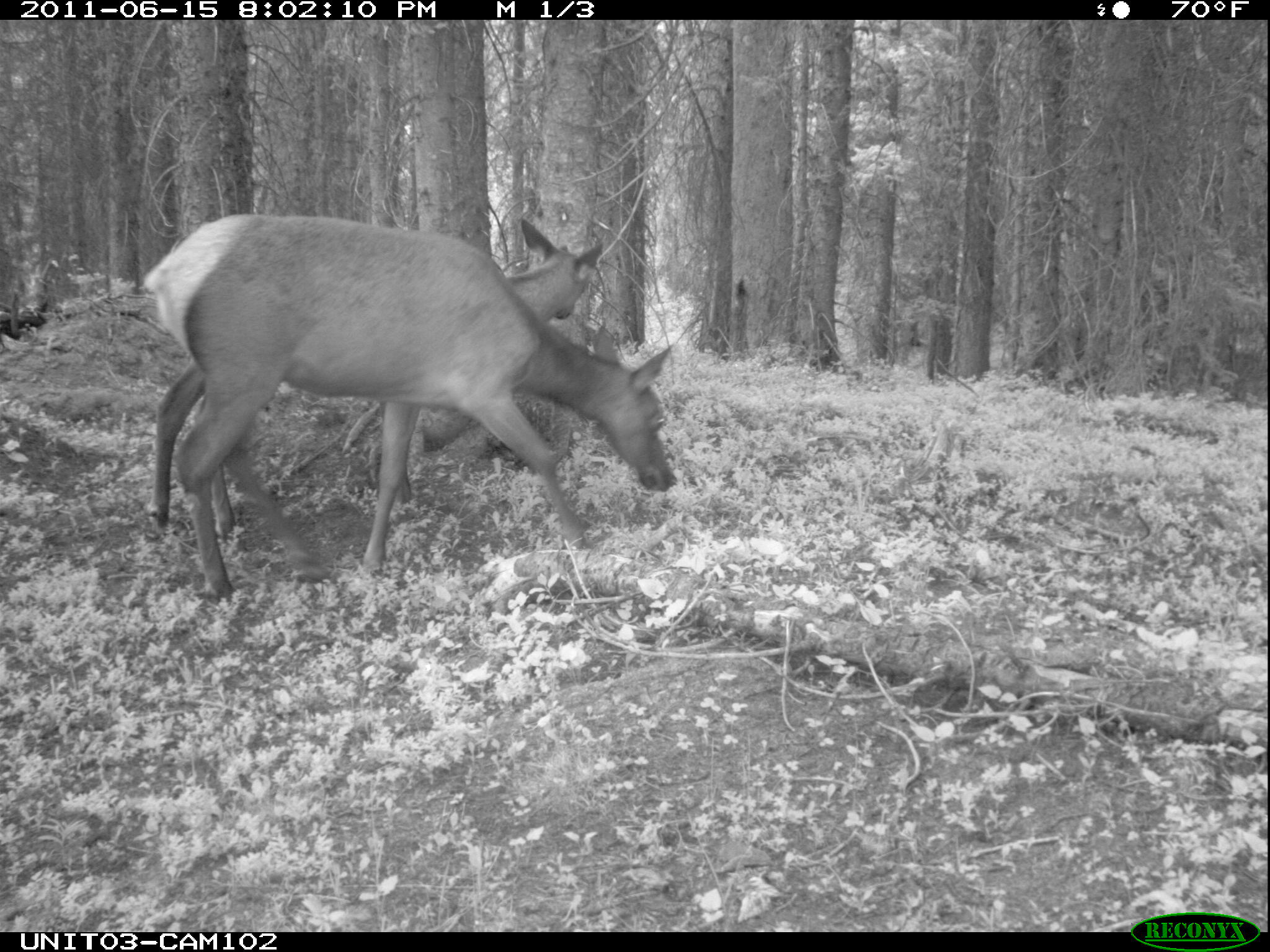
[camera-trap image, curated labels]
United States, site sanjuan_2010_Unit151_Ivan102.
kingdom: Animalia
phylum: Chordata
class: Mammalia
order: Artiodactyla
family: Cervidae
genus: Cervus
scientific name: Cervus elaphus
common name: red deer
Cervus elaphus (red deer).